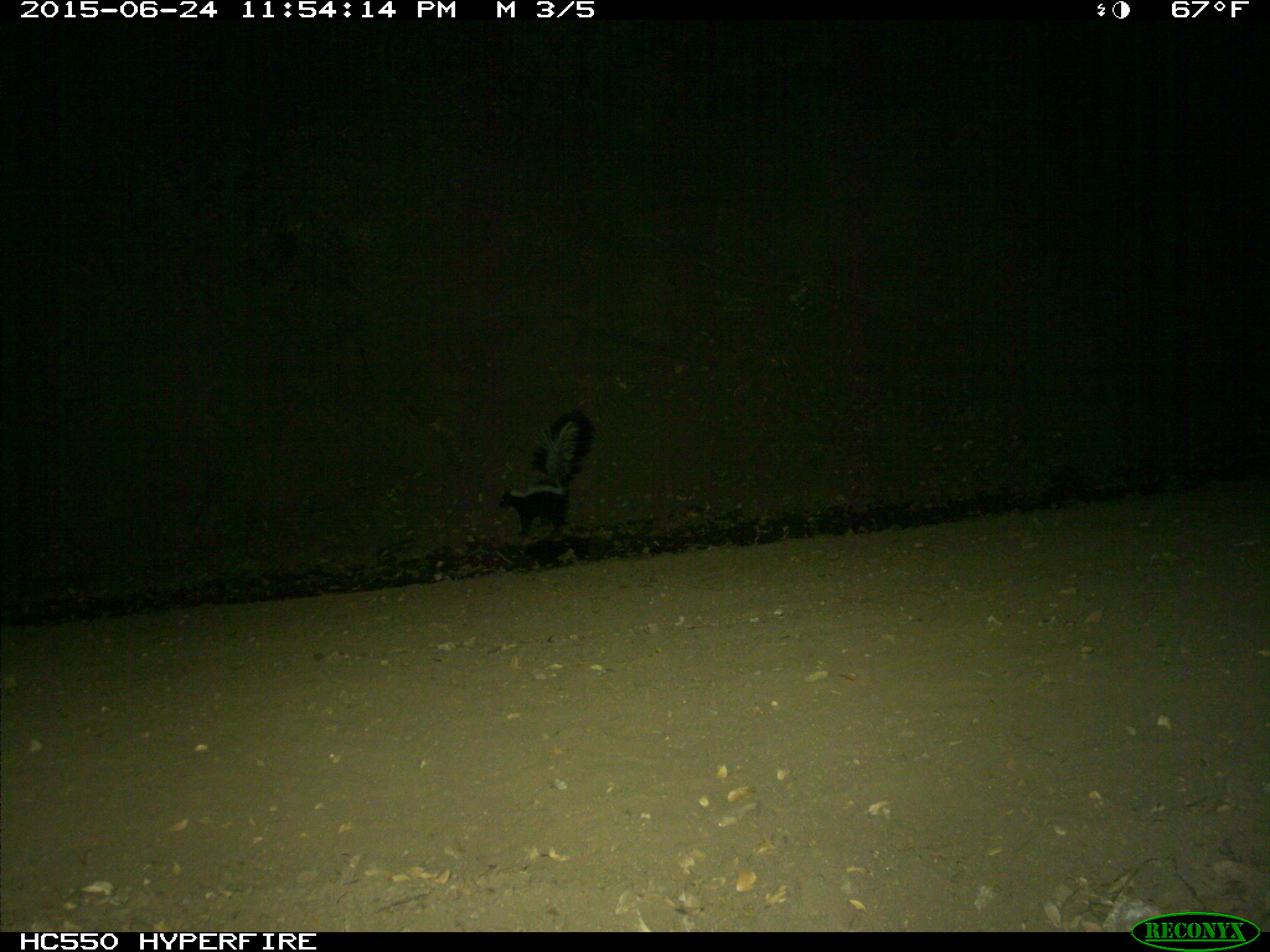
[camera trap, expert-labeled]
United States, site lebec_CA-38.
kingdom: Animalia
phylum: Chordata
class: Mammalia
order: Carnivora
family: Mephitidae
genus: Mephitis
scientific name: Mephitis mephitis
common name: striped skunk